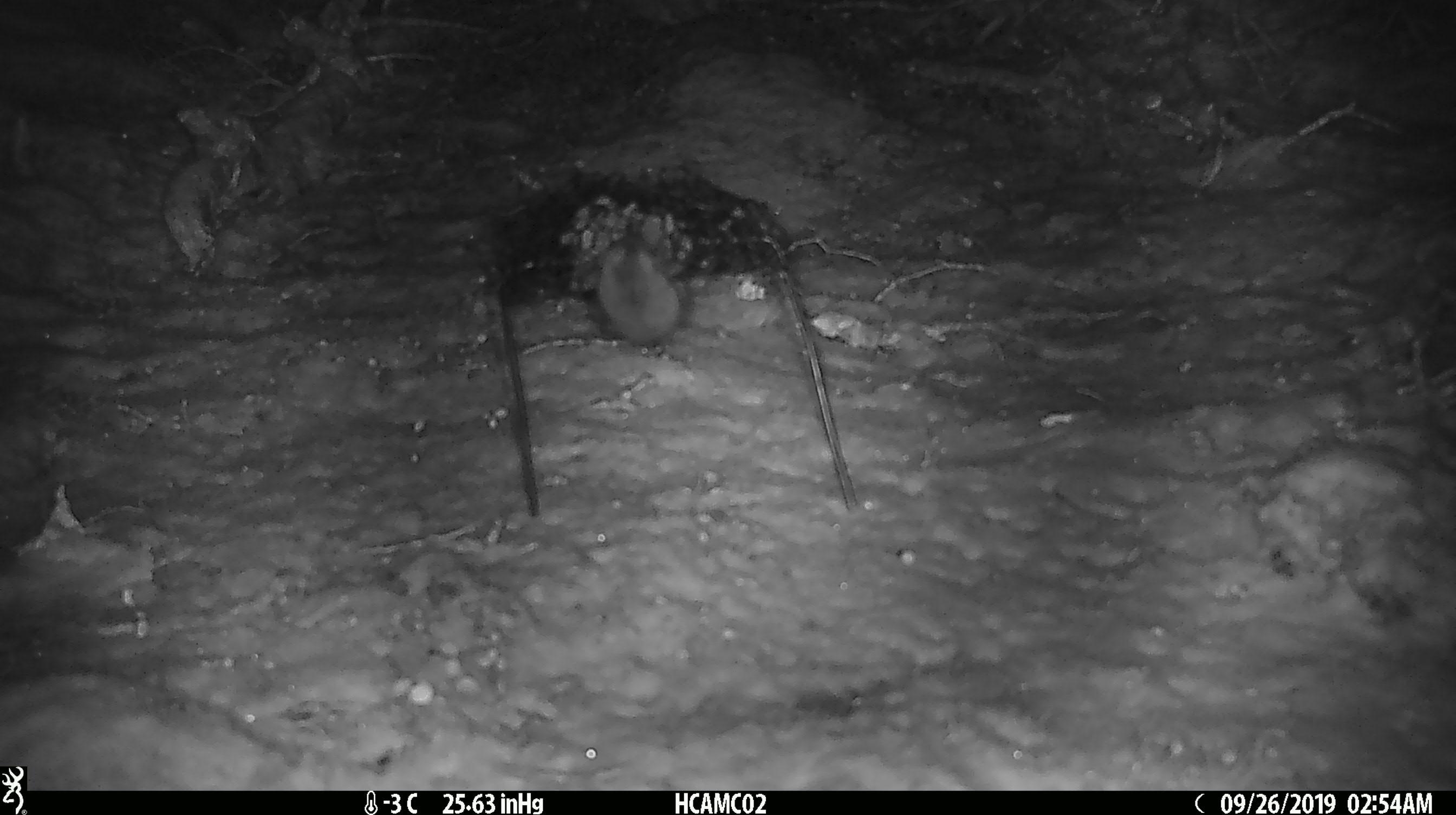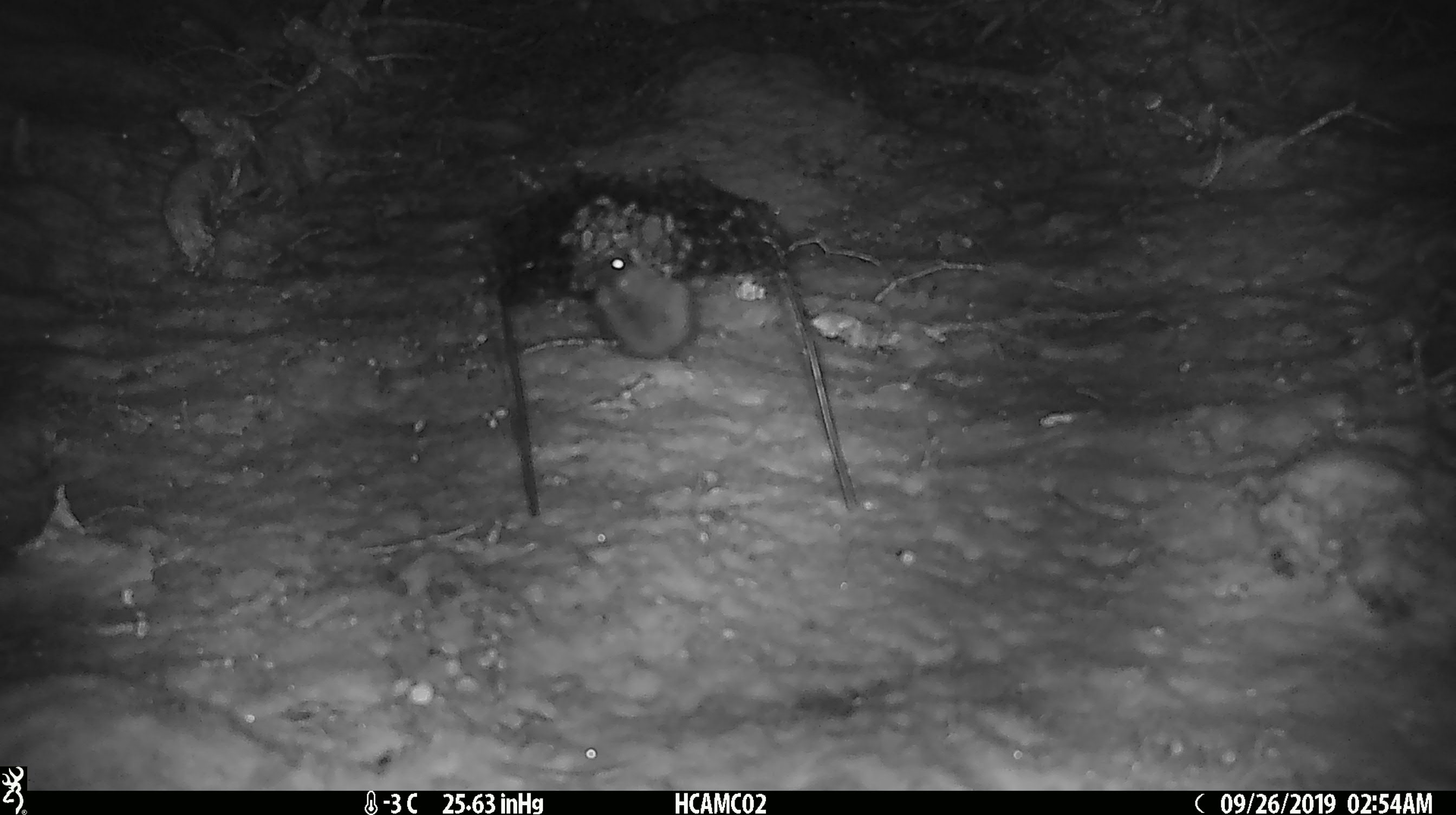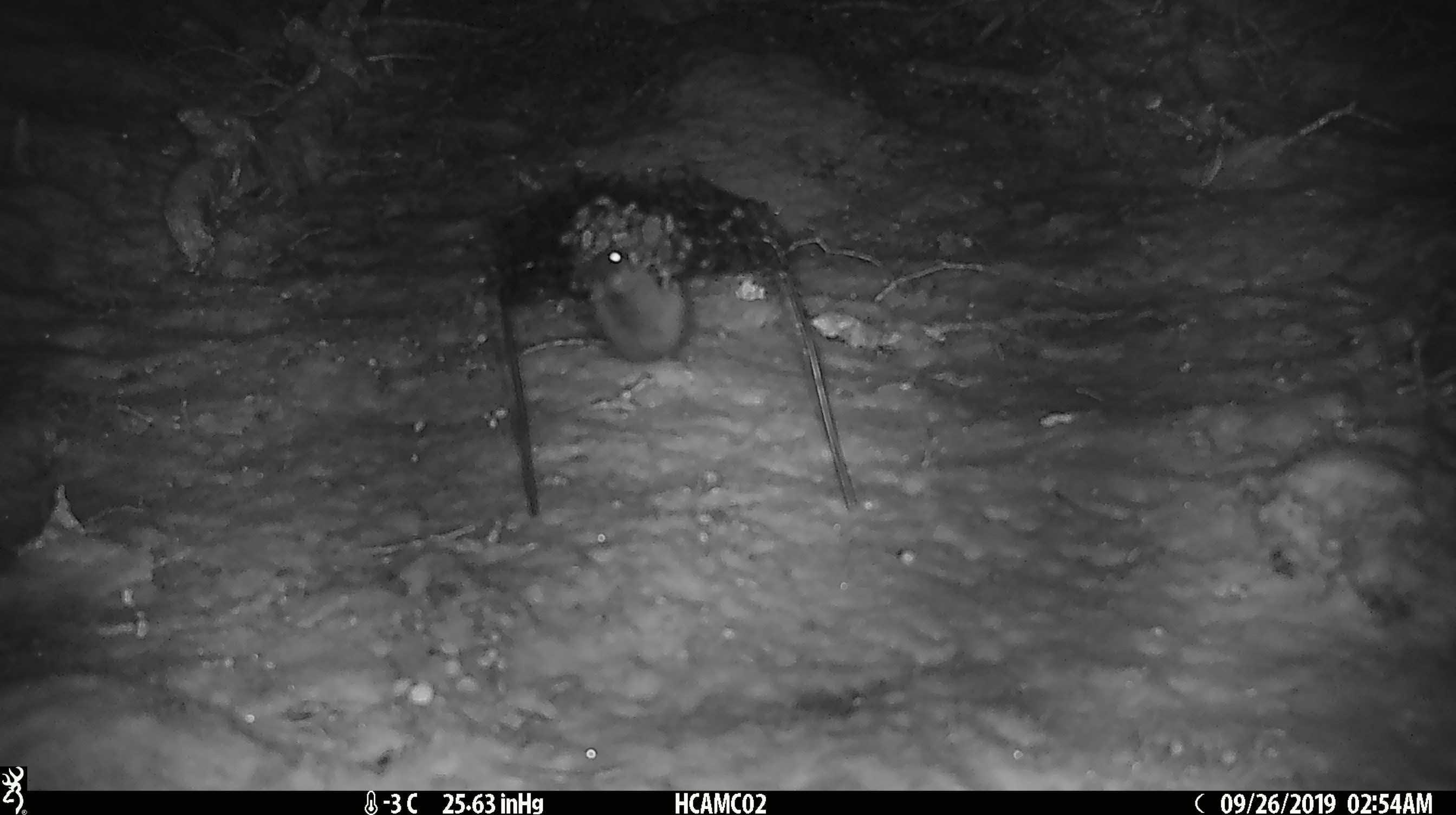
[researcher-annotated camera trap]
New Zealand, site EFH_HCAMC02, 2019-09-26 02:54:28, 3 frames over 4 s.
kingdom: Animalia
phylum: Chordata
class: Mammalia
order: Rodentia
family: Muridae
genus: Mus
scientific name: Mus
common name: mouse